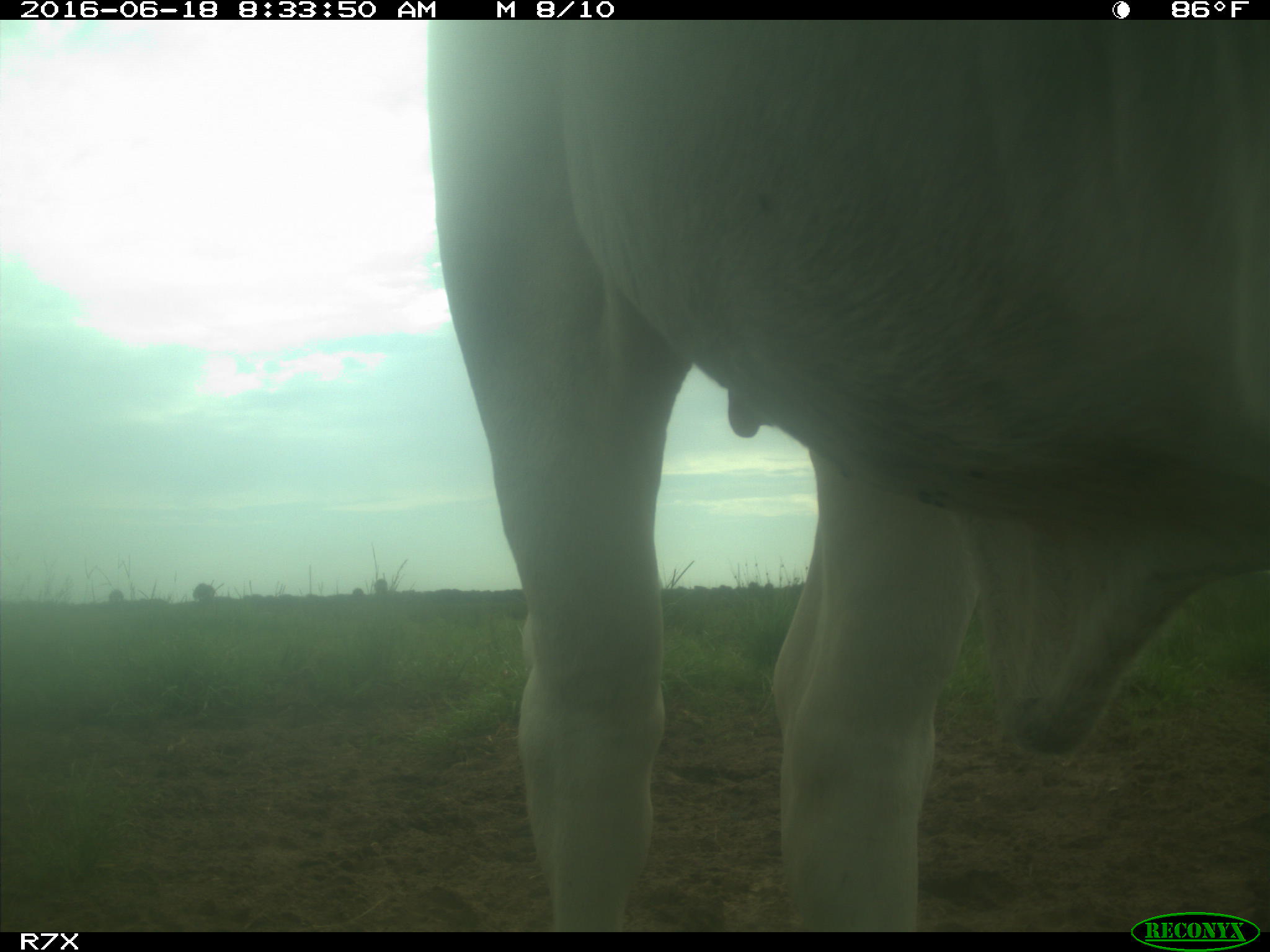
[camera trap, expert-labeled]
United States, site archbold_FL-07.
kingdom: Animalia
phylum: Chordata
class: Mammalia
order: Artiodactyla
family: Bovidae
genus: Bos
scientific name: Bos taurus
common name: domestic cow